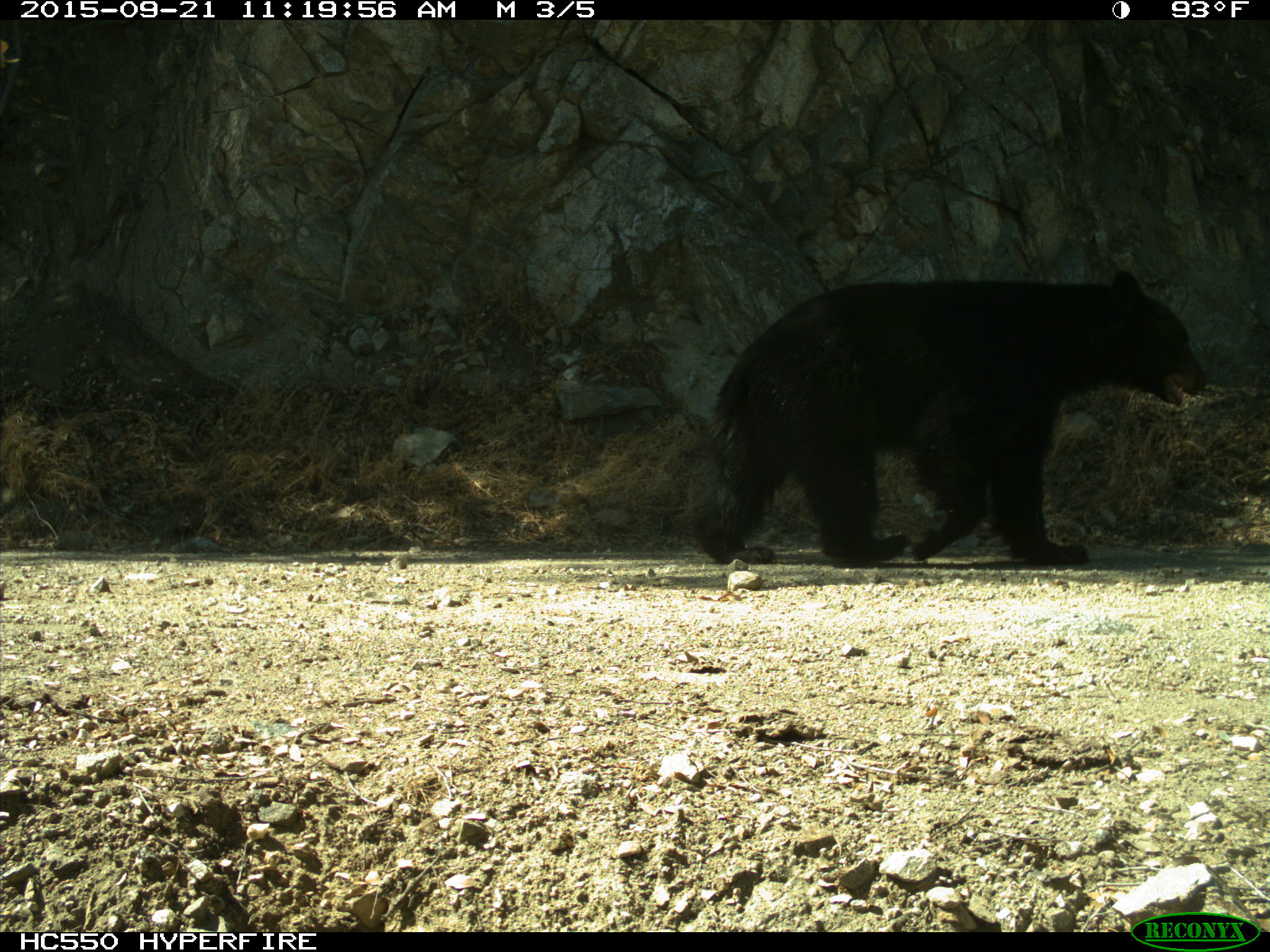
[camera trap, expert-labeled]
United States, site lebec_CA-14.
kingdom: Animalia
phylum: Chordata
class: Mammalia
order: Carnivora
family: Ursidae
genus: Ursus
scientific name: Ursus americanus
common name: american black bear